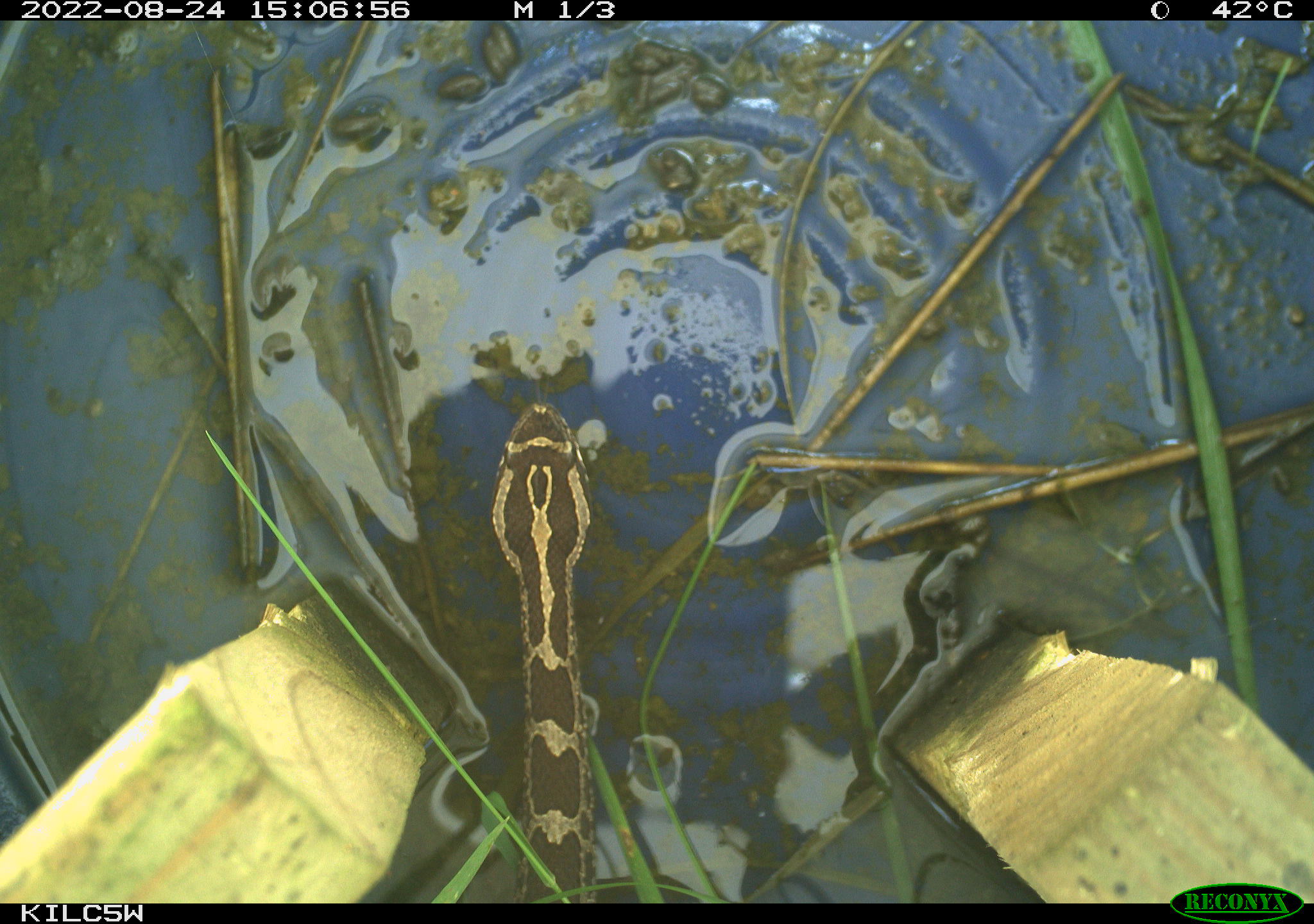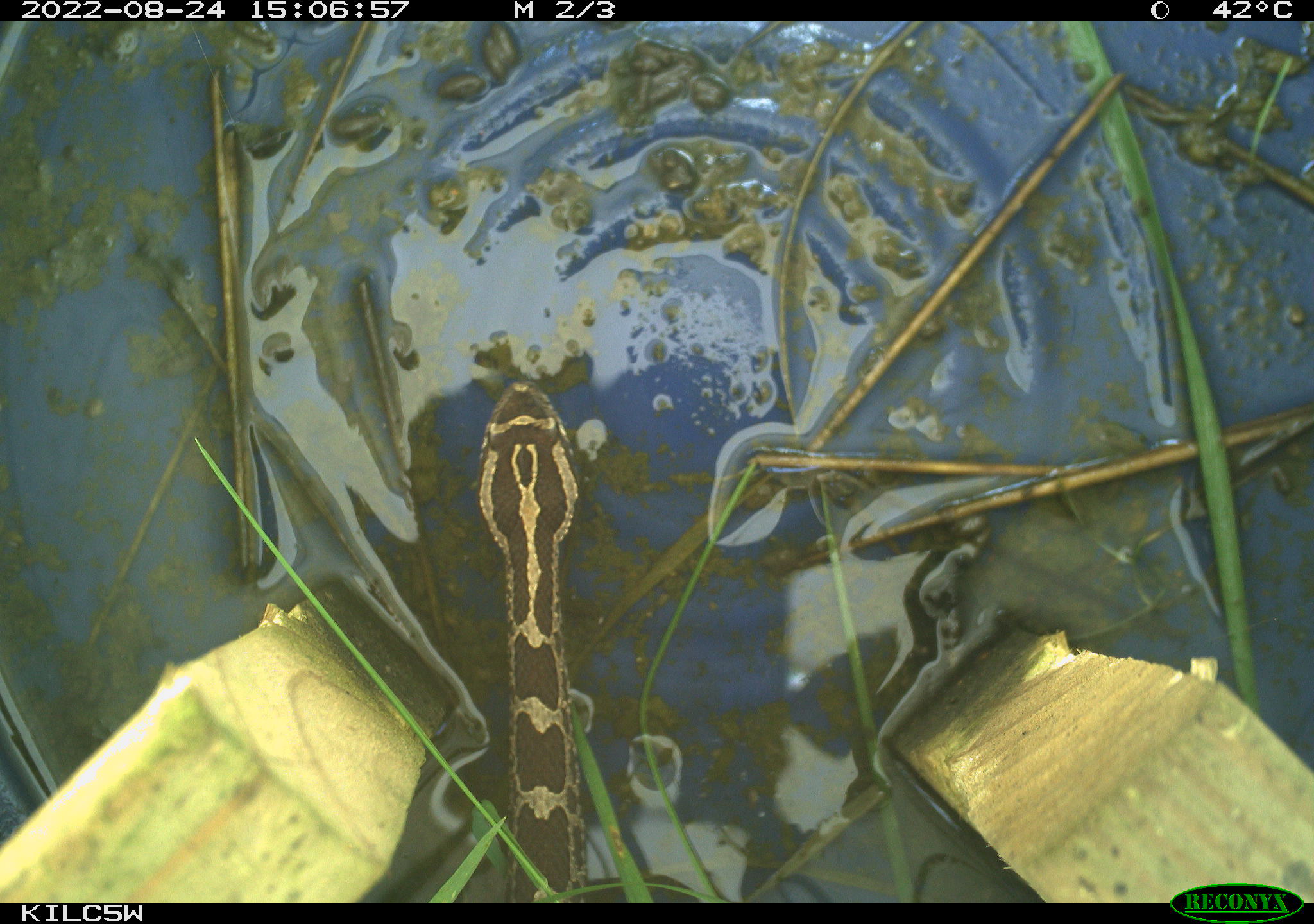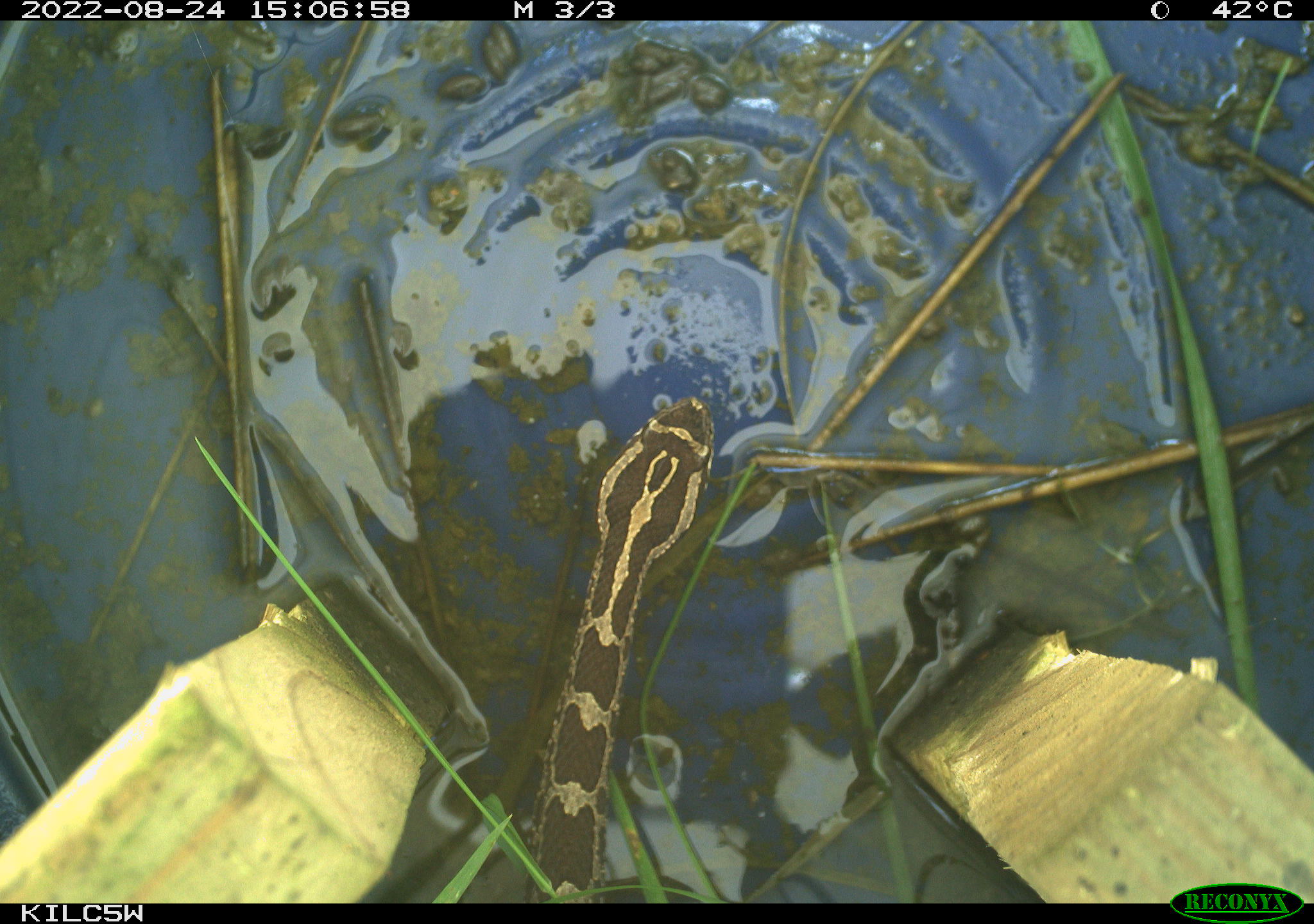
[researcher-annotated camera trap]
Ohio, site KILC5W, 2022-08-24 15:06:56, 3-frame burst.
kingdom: Animalia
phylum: Chordata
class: Reptilia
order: Squamata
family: Viperidae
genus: Sistrurus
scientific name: Sistrurus catenatus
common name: eastern massasauga